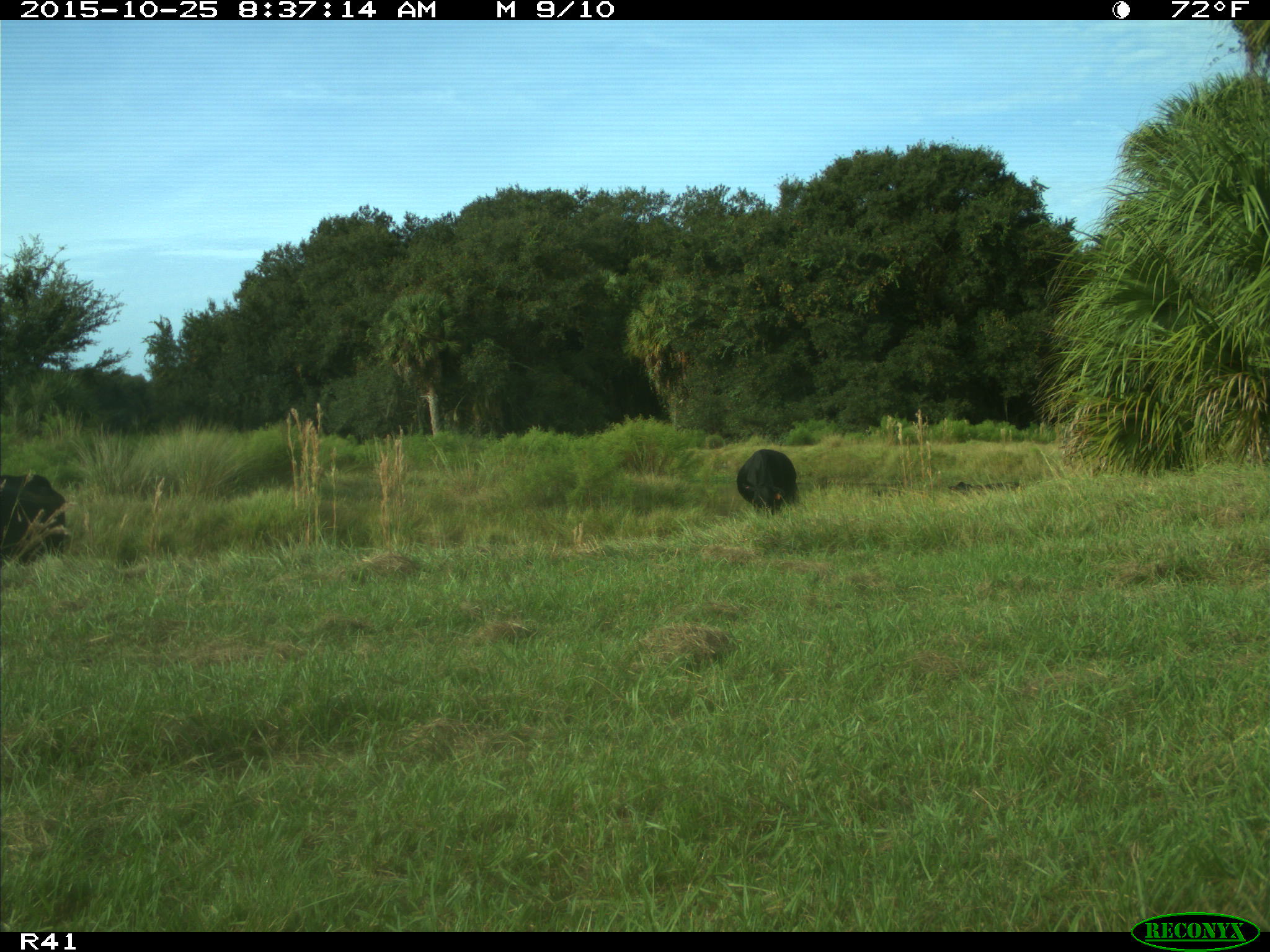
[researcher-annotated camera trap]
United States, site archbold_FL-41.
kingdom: Animalia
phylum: Chordata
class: Mammalia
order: Artiodactyla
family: Bovidae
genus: Bos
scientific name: Bos taurus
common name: domestic cow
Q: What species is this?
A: Bos taurus (domestic cow).